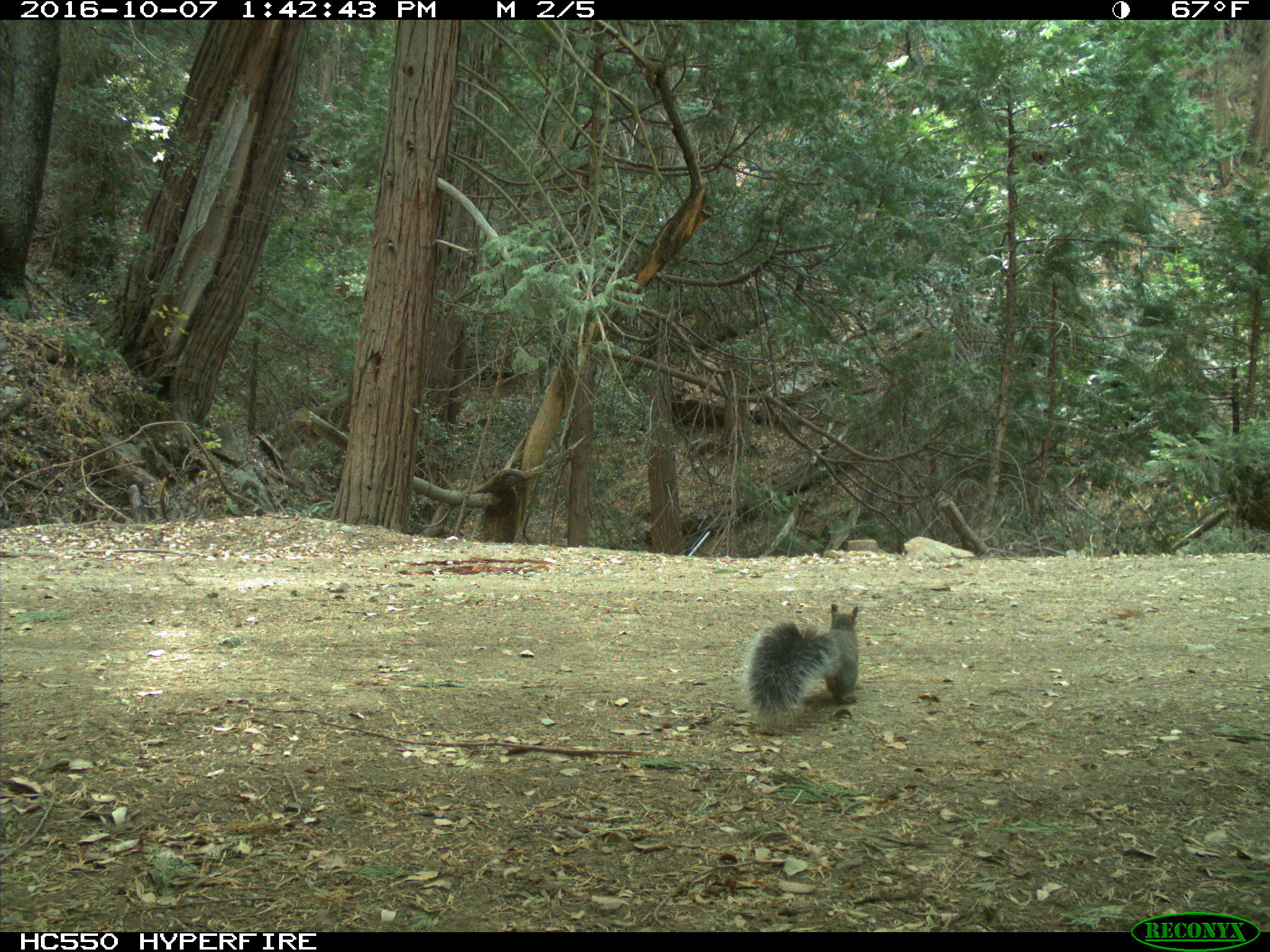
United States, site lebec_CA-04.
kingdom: Animalia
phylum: Chordata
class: Mammalia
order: Rodentia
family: Sciuridae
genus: Sciurus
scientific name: Sciurus carolinensis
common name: eastern gray squirrel